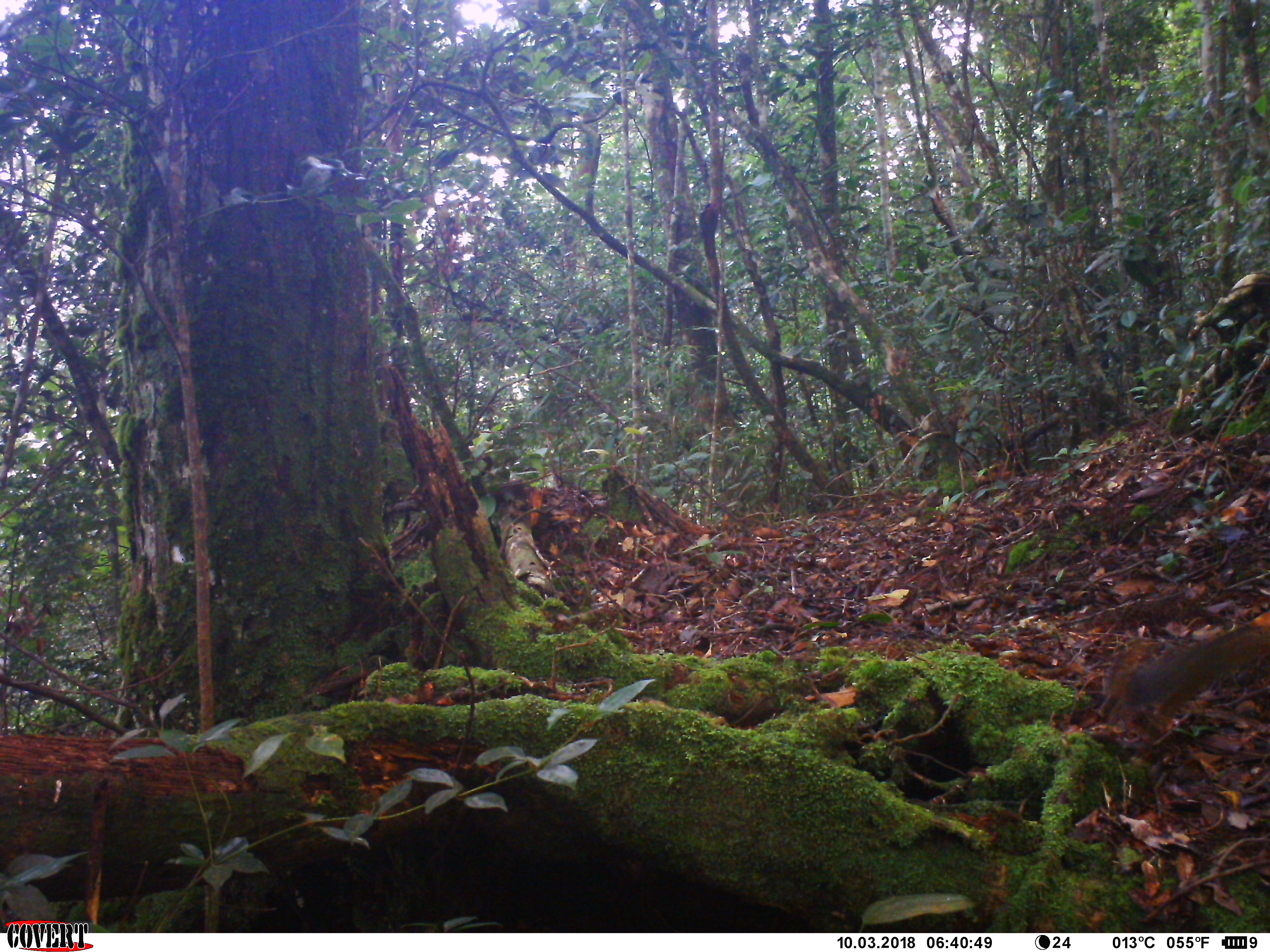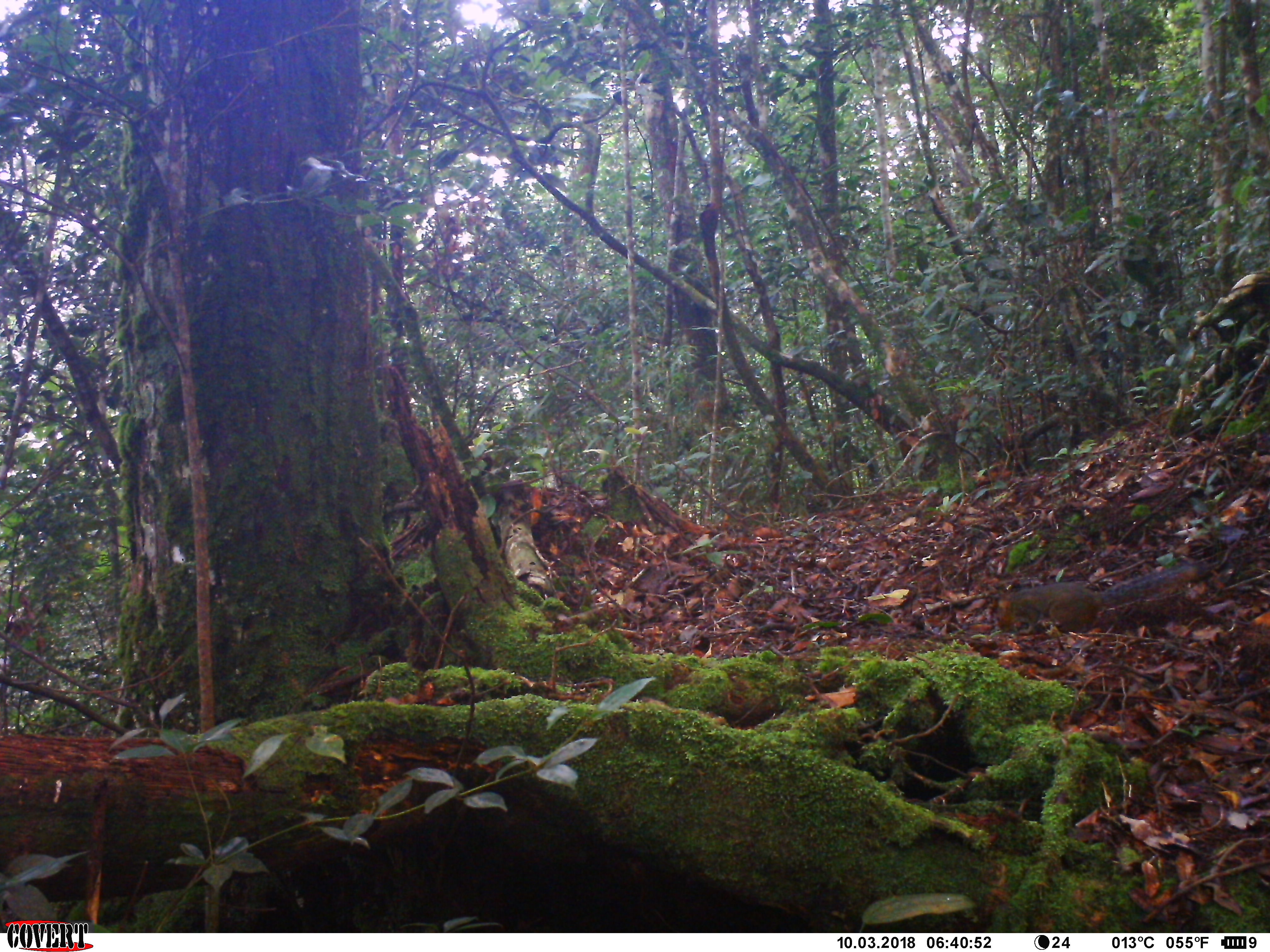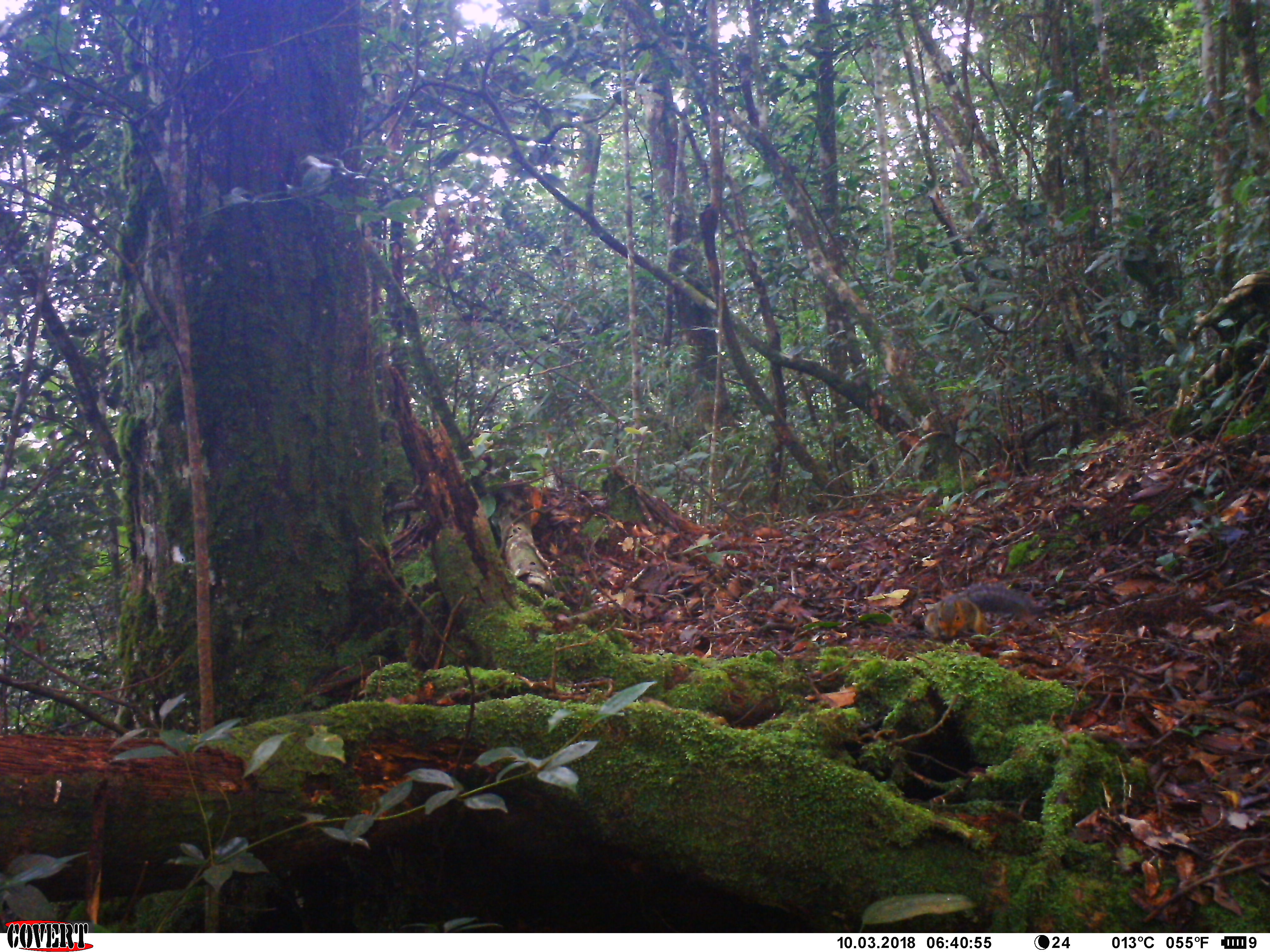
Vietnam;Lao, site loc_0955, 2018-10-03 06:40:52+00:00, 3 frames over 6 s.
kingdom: Animalia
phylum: Chordata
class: Mammalia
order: Rodentia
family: Sciuridae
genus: Dremomys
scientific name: Dremomys rufigenis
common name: red-cheeked squirrel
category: red cheeked squirrel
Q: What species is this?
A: Red cheeked squirrel (red-cheeked squirrel) (Dremomys rufigenis).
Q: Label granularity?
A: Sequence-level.